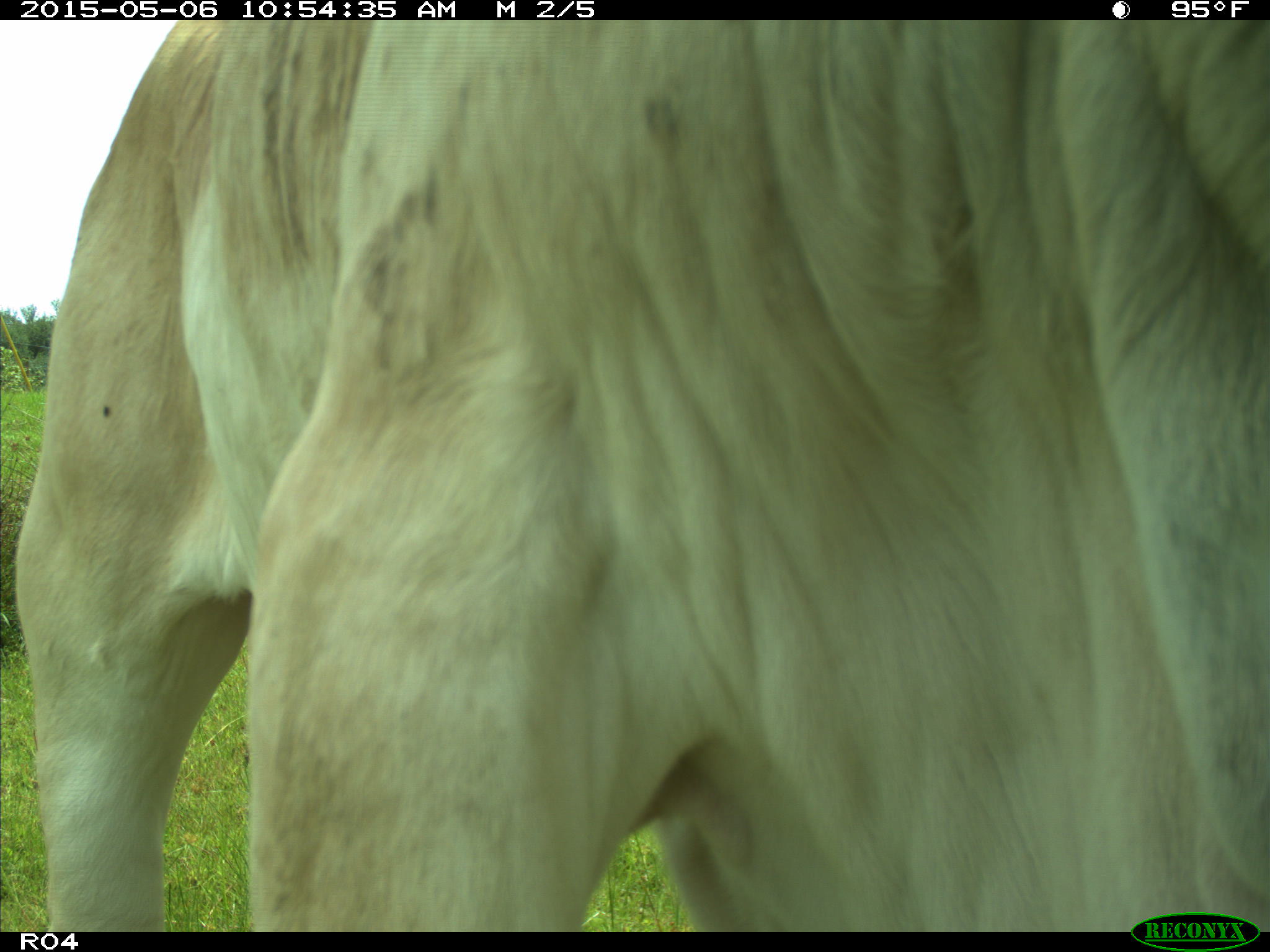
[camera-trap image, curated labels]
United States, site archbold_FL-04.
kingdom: Animalia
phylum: Chordata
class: Mammalia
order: Artiodactyla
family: Bovidae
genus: Bos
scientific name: Bos taurus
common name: domestic cow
Bos taurus (domestic cow).